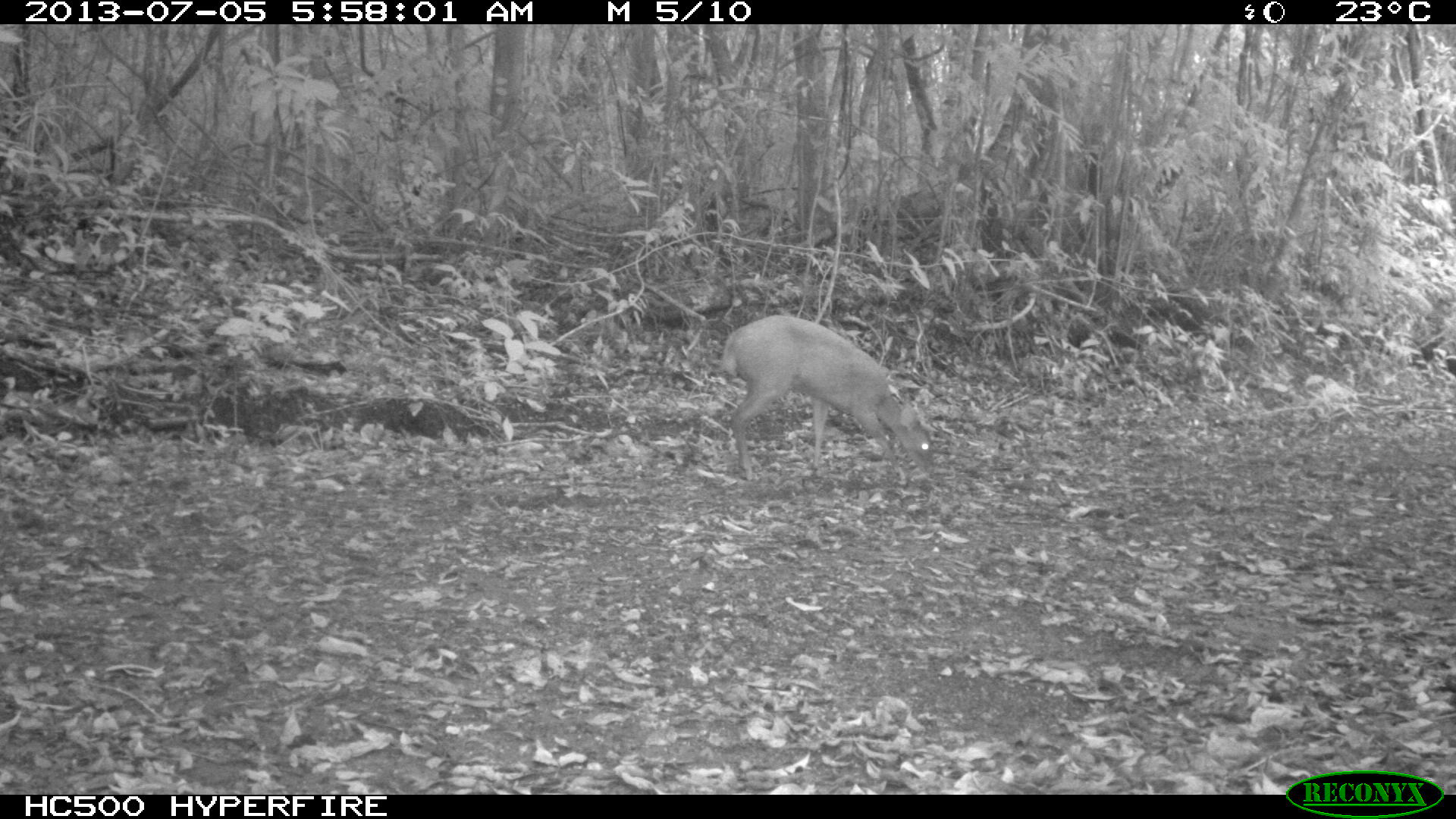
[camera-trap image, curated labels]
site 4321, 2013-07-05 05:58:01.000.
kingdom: Animalia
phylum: Chordata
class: Mammalia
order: Artiodactyla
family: Cervidae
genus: Mazama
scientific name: Mazama temama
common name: central american red brocket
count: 1